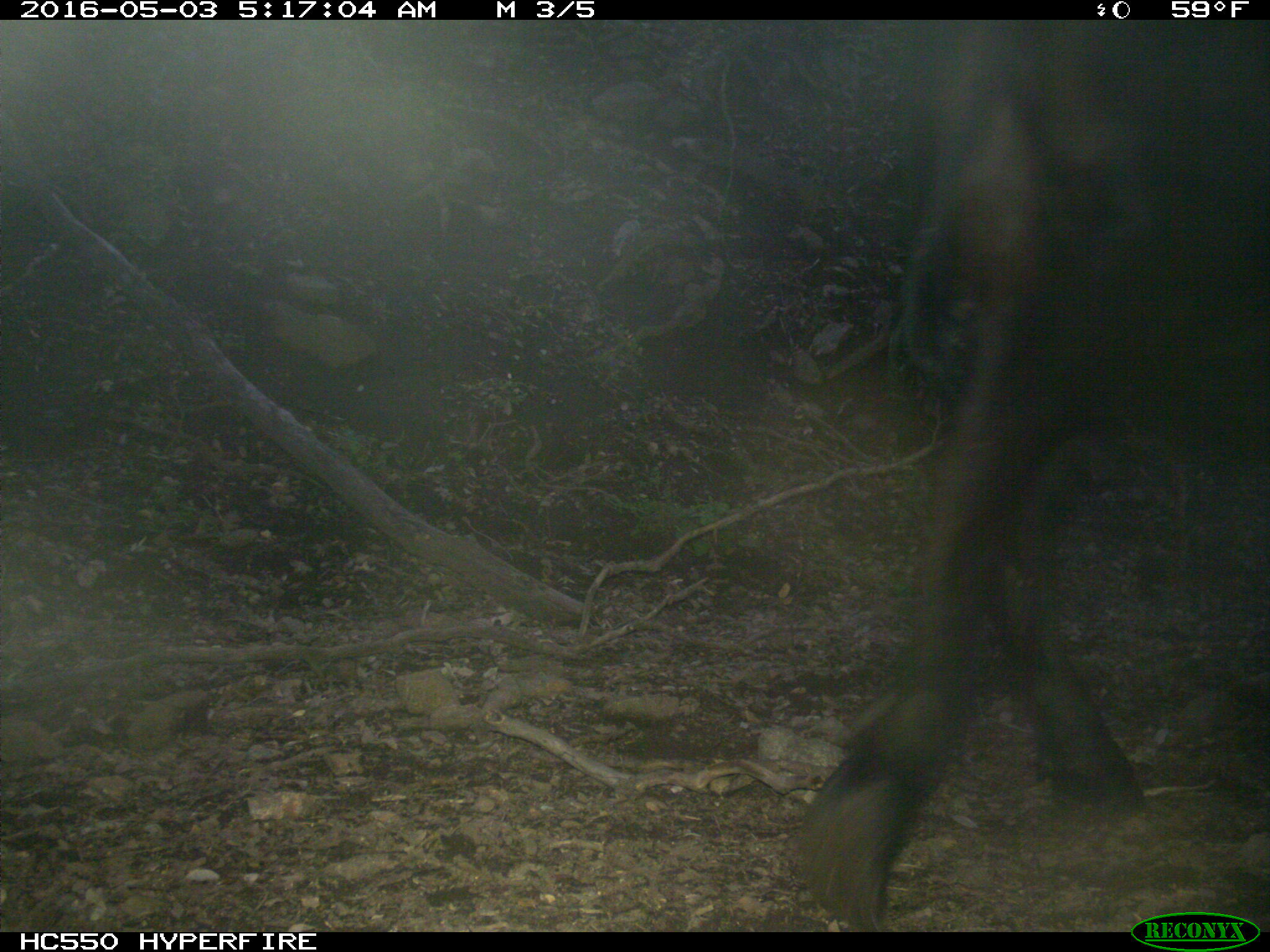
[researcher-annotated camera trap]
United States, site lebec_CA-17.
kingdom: Animalia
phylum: Chordata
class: Mammalia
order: Artiodactyla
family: Bovidae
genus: Bos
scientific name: Bos taurus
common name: domestic cow